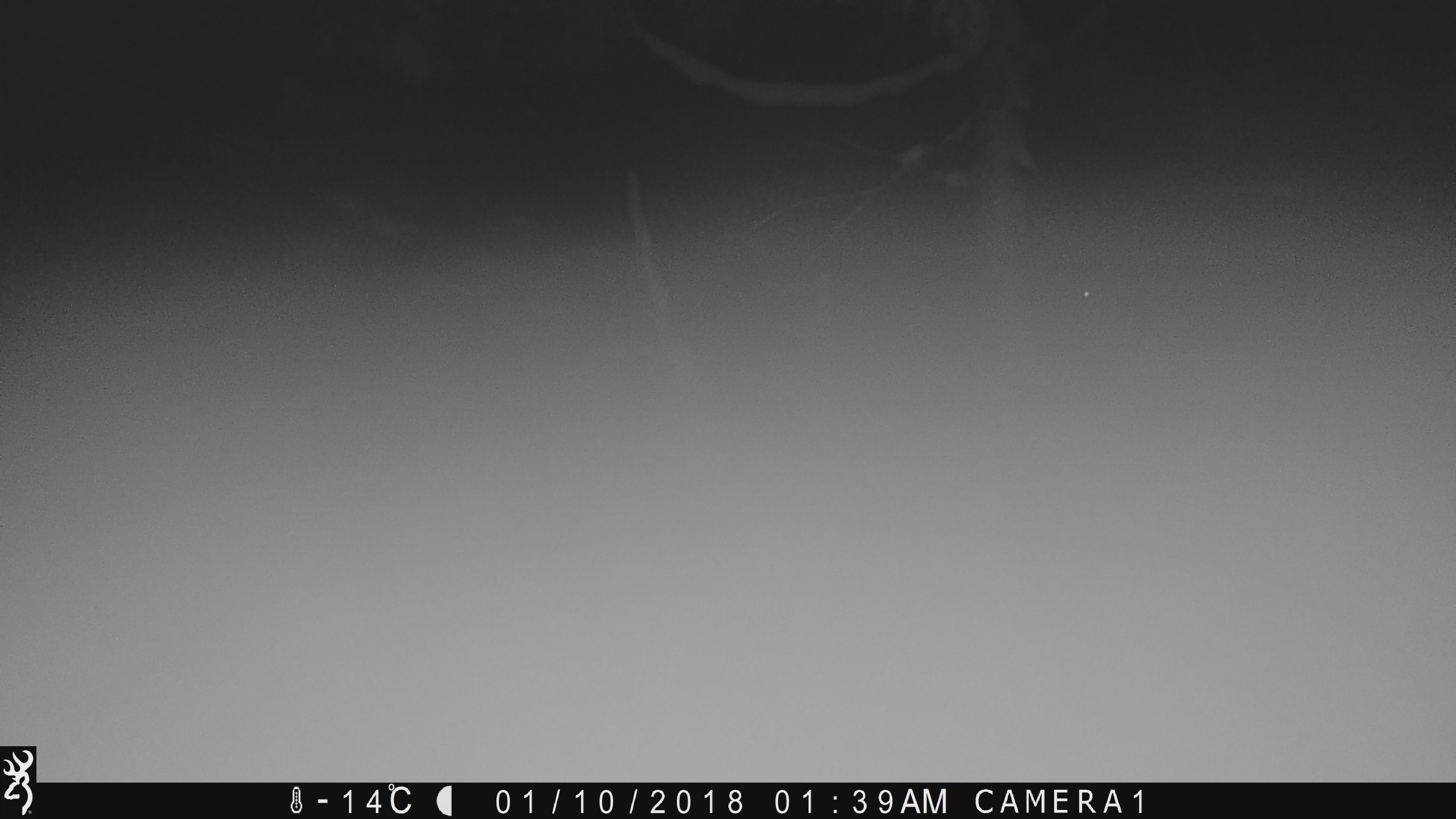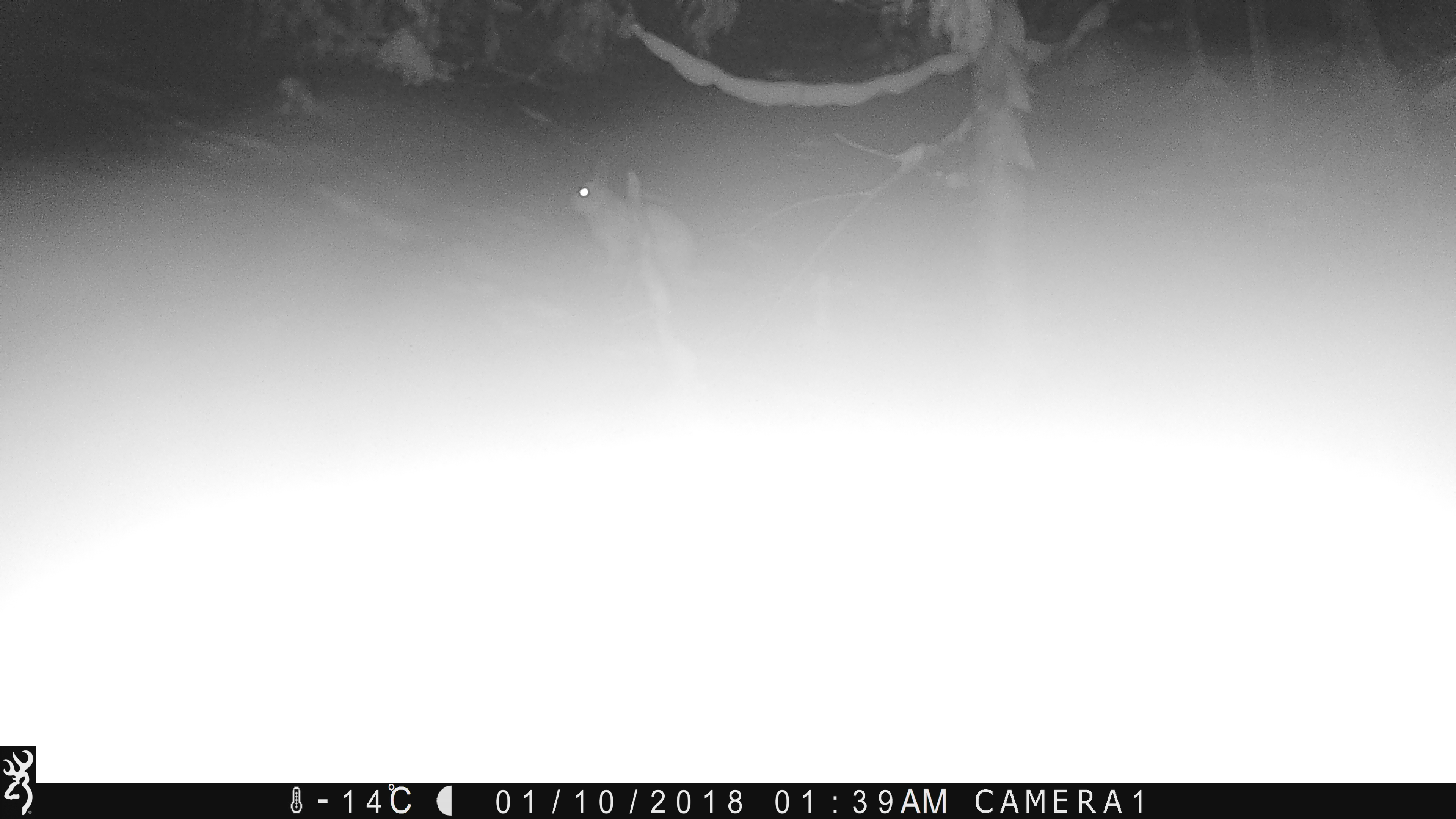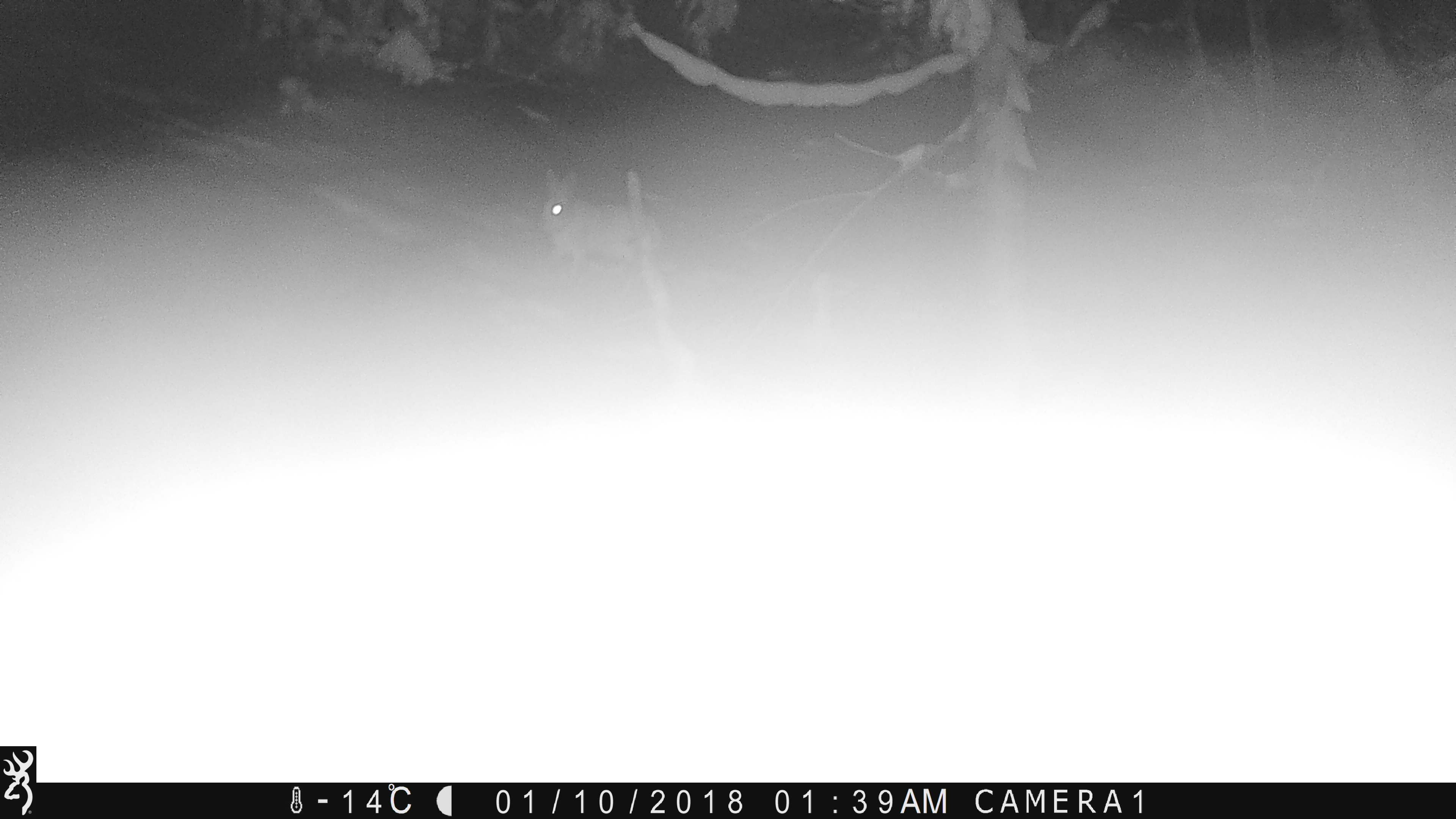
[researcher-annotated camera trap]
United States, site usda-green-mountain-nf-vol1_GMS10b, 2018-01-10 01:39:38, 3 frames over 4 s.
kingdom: Animalia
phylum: Chordata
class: Mammalia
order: Lagomorpha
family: Leporidae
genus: Lepus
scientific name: Lepus americanus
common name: snowshoe hare